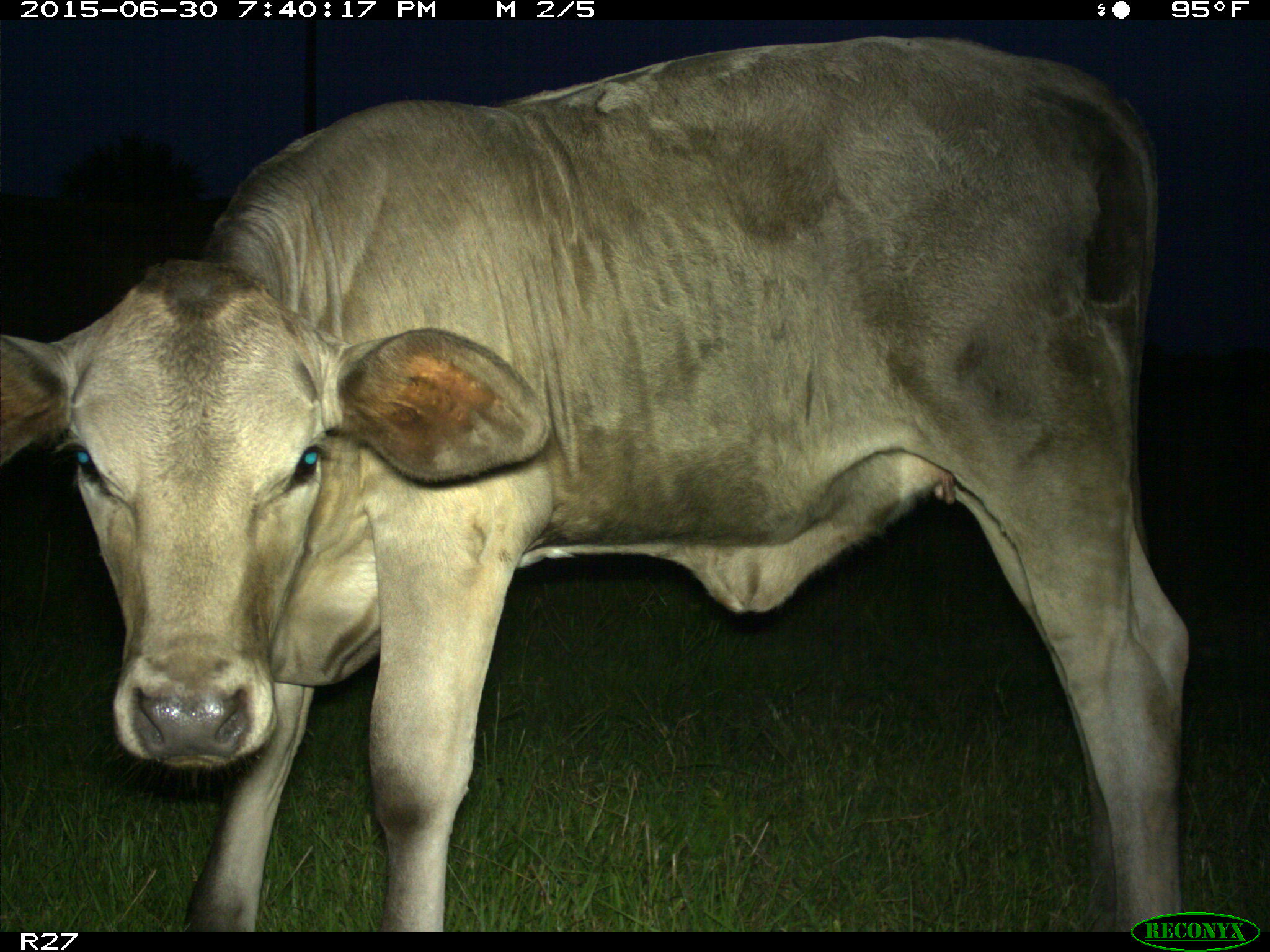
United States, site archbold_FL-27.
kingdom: Animalia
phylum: Chordata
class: Mammalia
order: Artiodactyla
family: Bovidae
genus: Bos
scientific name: Bos taurus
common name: domestic cow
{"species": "Bos taurus (domestic cow)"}